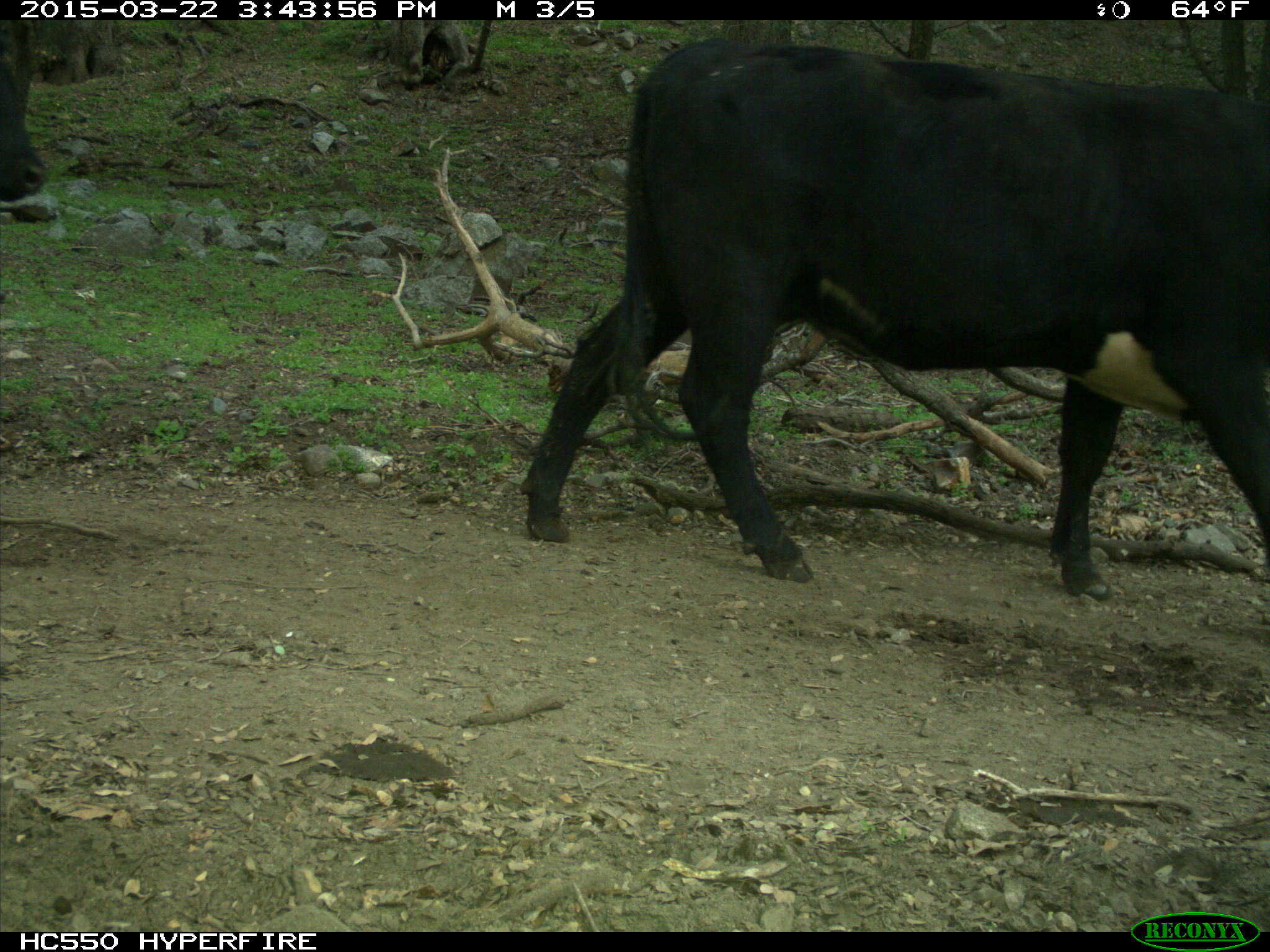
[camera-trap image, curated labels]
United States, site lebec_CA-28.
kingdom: Animalia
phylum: Chordata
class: Mammalia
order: Artiodactyla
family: Bovidae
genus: Bos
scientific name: Bos taurus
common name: domestic cow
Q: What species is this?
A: Bos taurus (domestic cow).